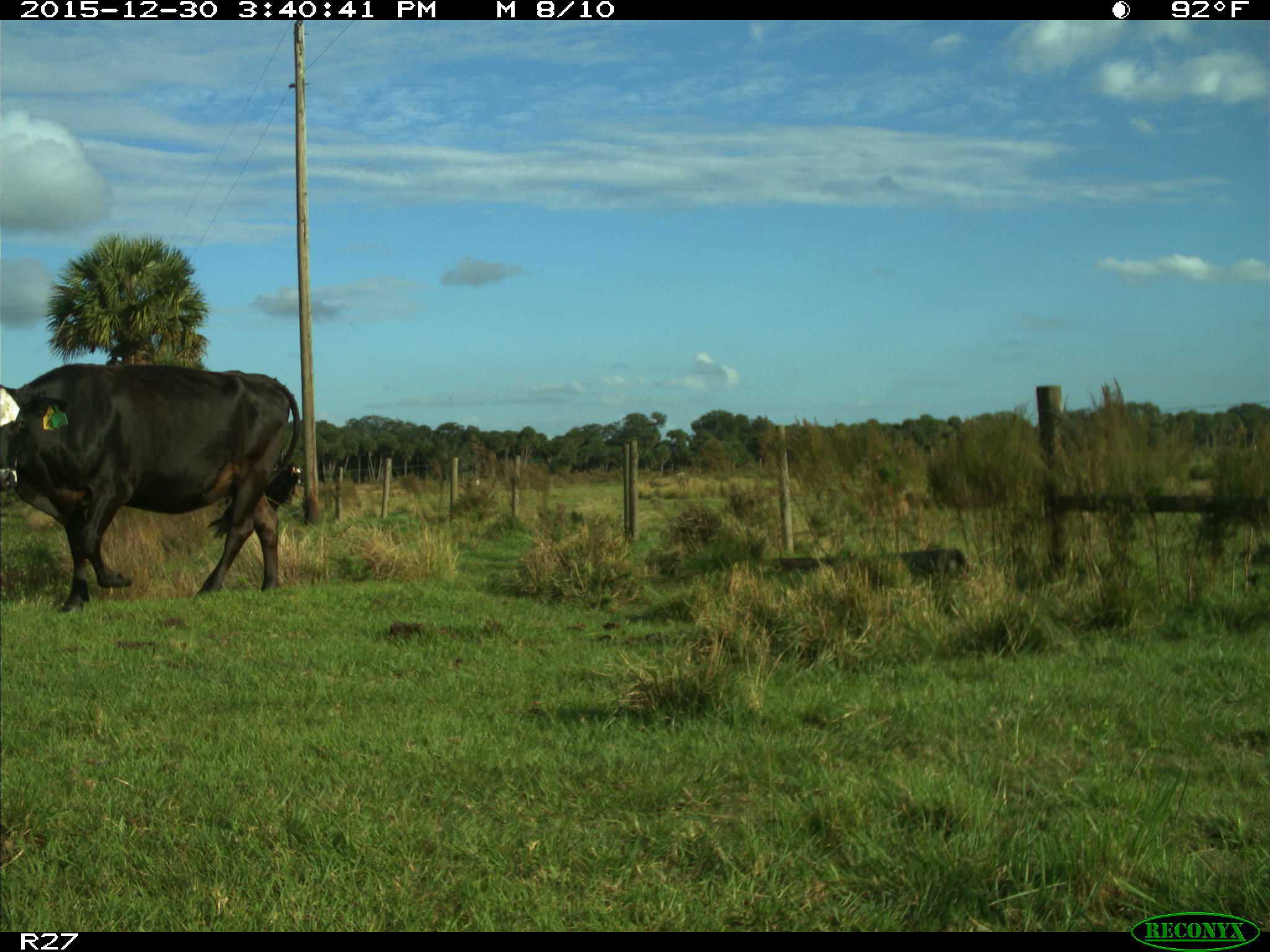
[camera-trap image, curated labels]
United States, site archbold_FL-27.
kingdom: Animalia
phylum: Chordata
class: Mammalia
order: Artiodactyla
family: Bovidae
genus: Bos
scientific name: Bos taurus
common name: domestic cow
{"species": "Bos taurus (domestic cow)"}